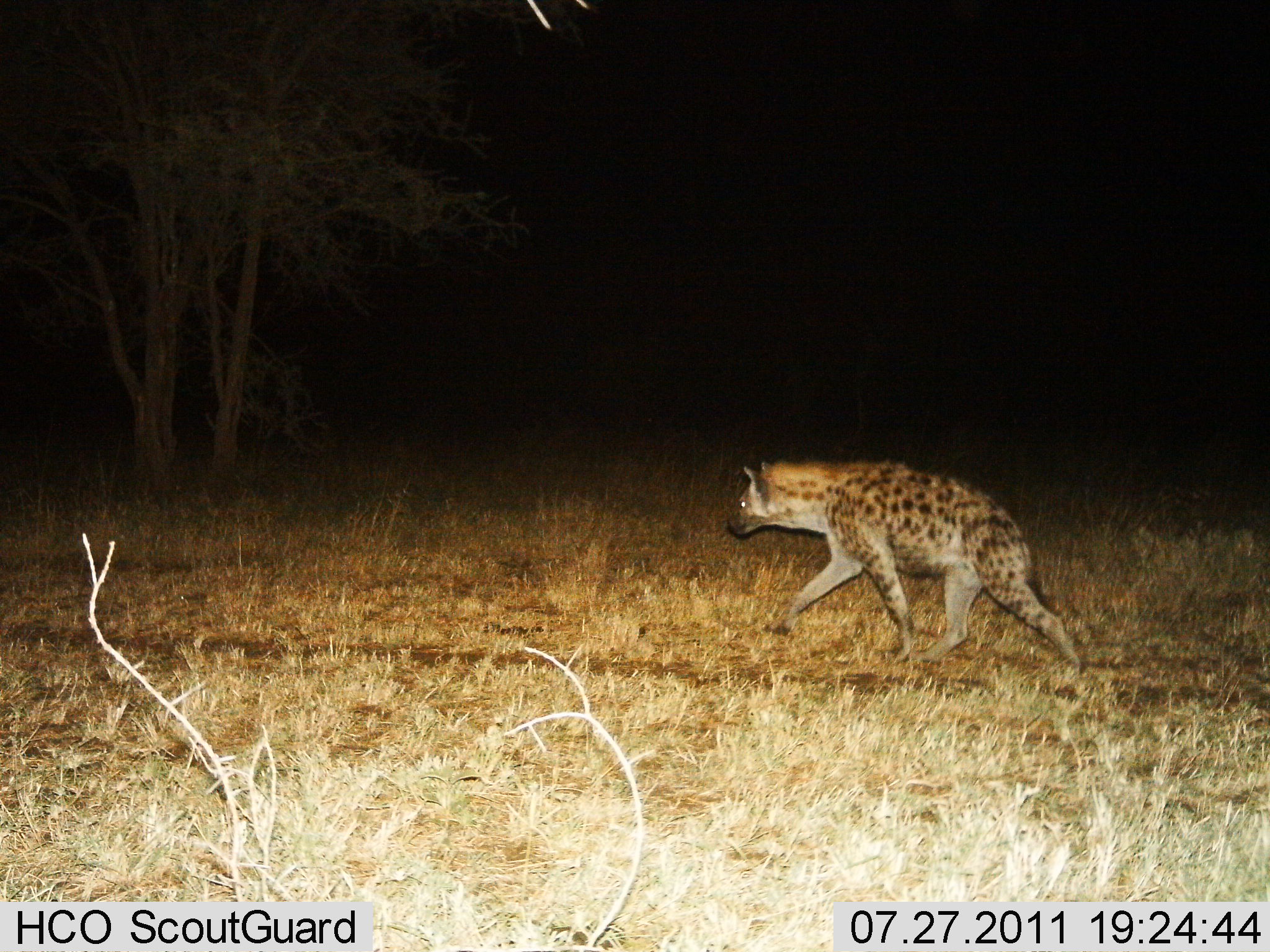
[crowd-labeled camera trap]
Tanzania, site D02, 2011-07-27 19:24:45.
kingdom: Animalia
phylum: Chordata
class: Mammalia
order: Carnivora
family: Hyaenidae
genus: Crocuta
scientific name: Crocuta crocuta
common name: spotted hyena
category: hyenaspotted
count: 1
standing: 15%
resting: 0%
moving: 100%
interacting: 0%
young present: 0%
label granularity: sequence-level